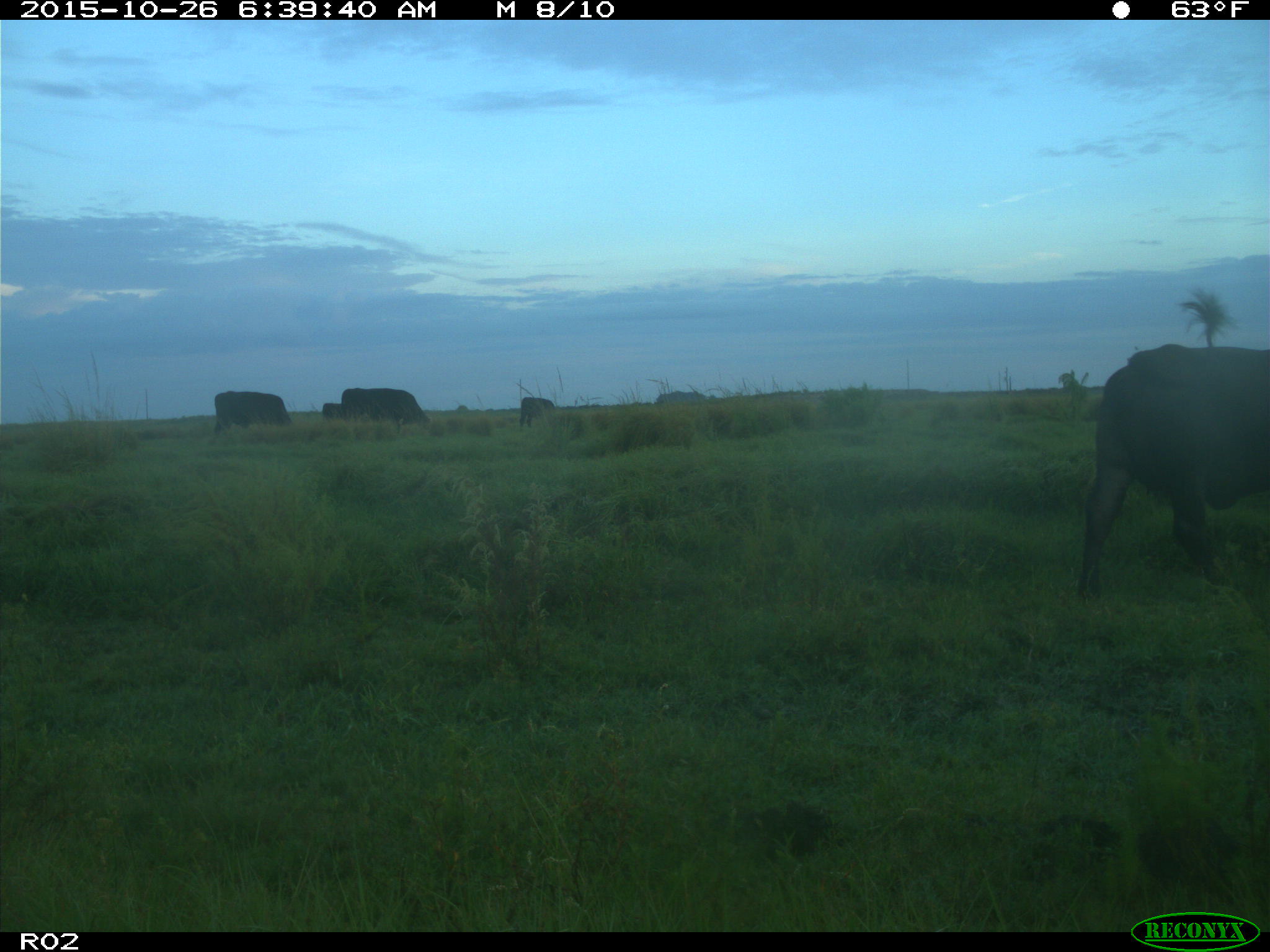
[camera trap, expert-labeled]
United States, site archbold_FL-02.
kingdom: Animalia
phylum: Chordata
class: Mammalia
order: Artiodactyla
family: Bovidae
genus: Bos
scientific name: Bos taurus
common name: domestic cow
Bos taurus (domestic cow).